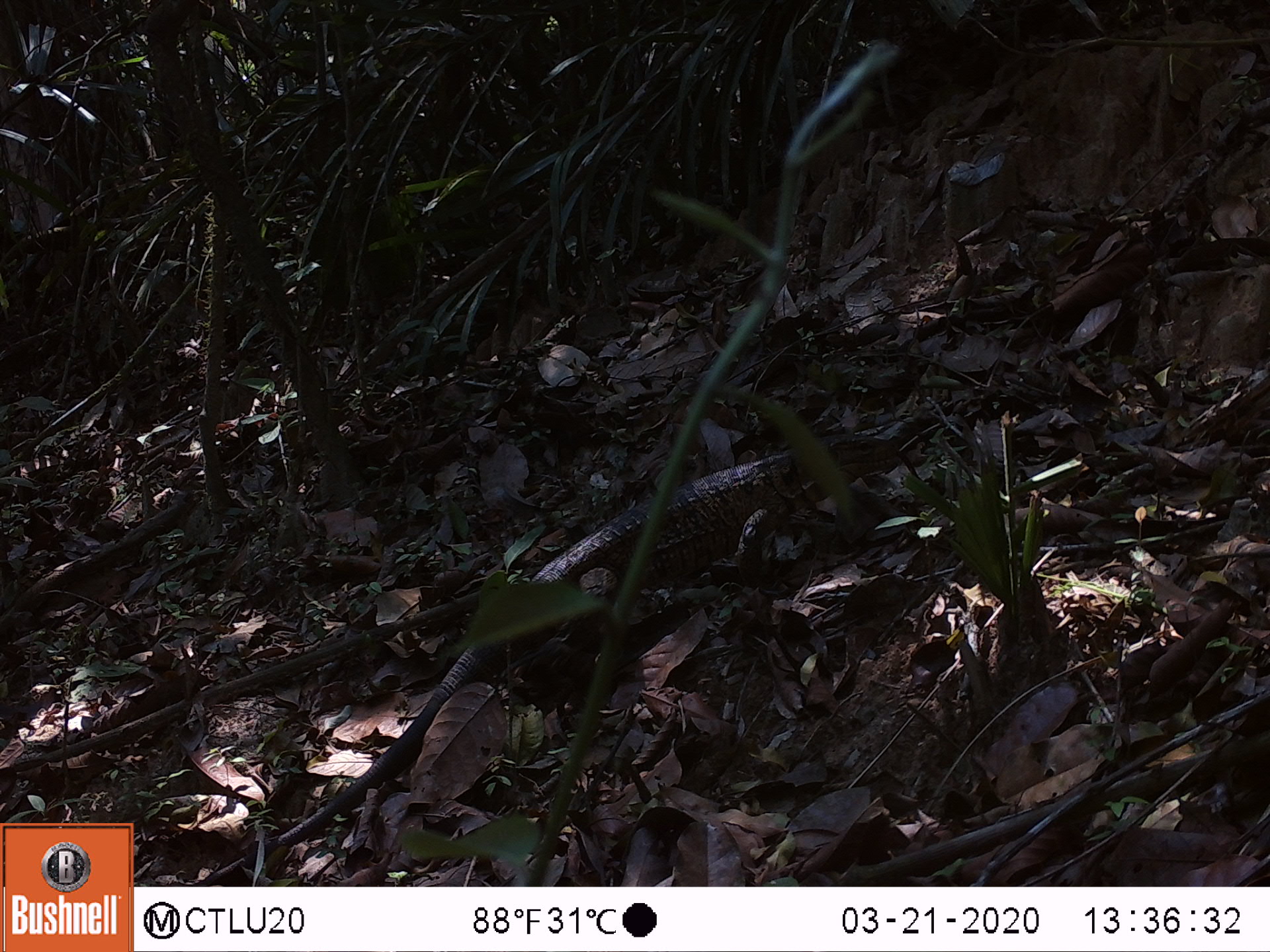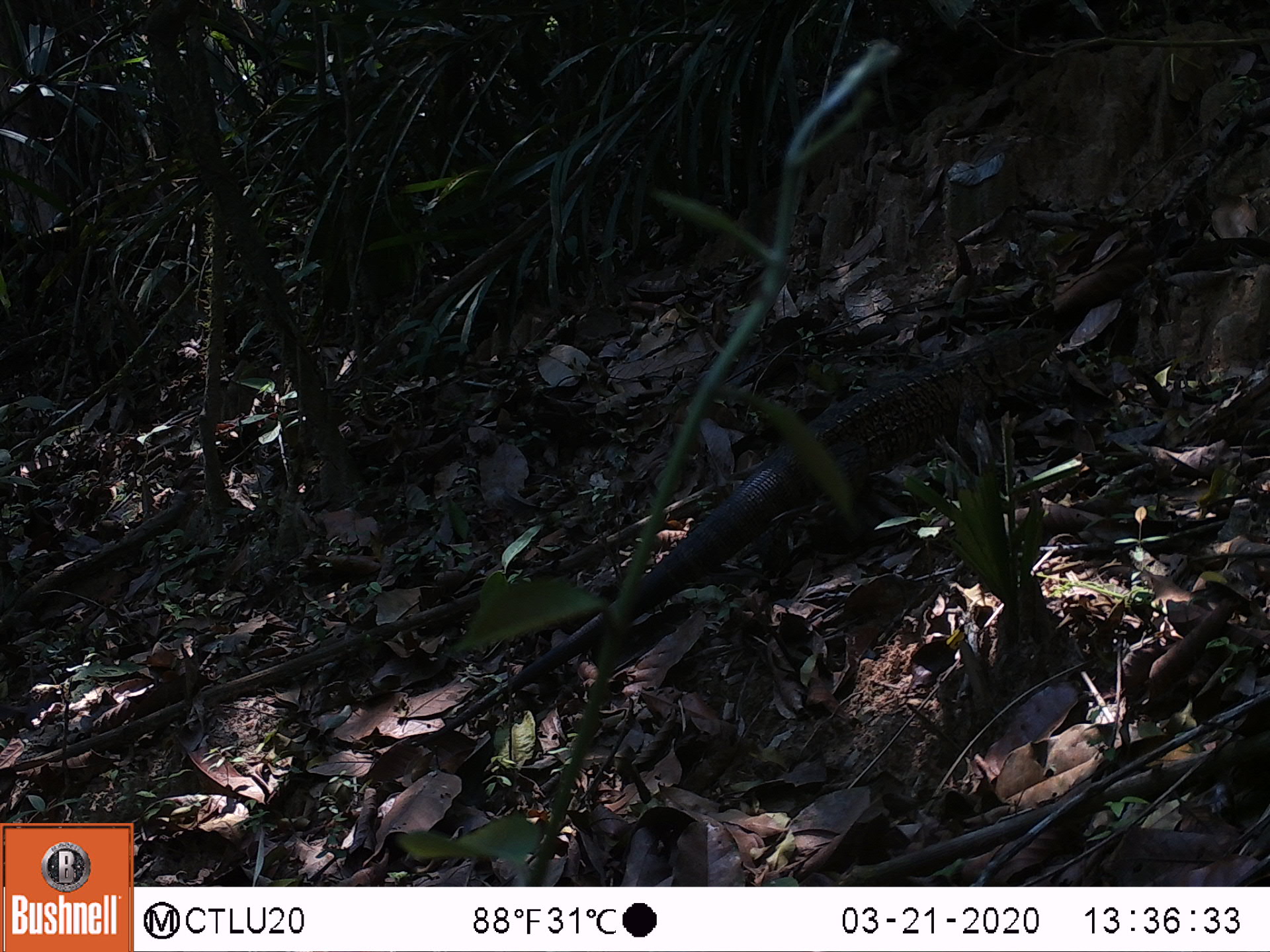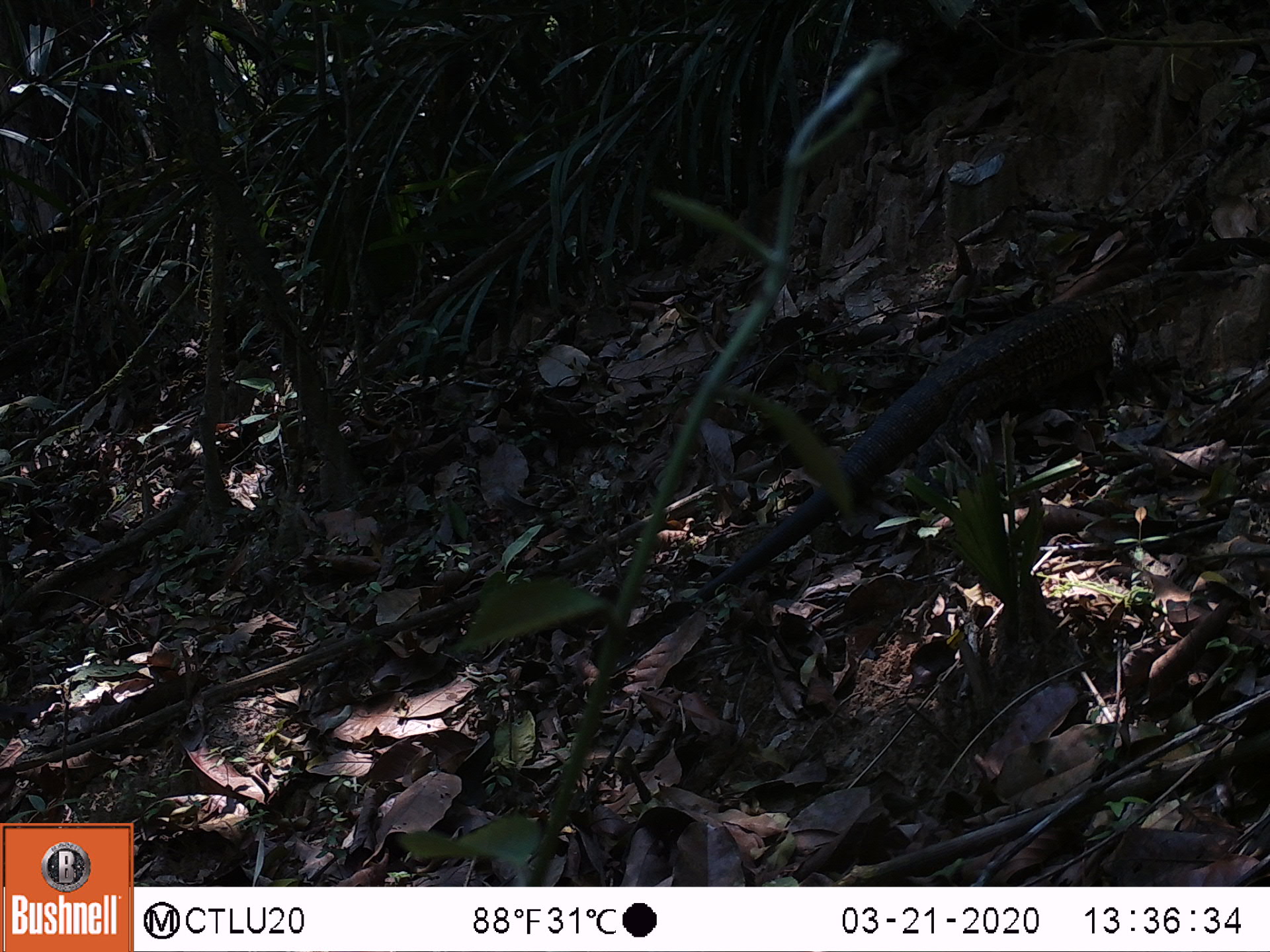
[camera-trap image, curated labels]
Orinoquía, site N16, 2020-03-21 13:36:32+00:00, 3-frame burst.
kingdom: Animalia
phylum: Chordata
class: Reptilia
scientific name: Reptilia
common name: reptile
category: unknown reptile